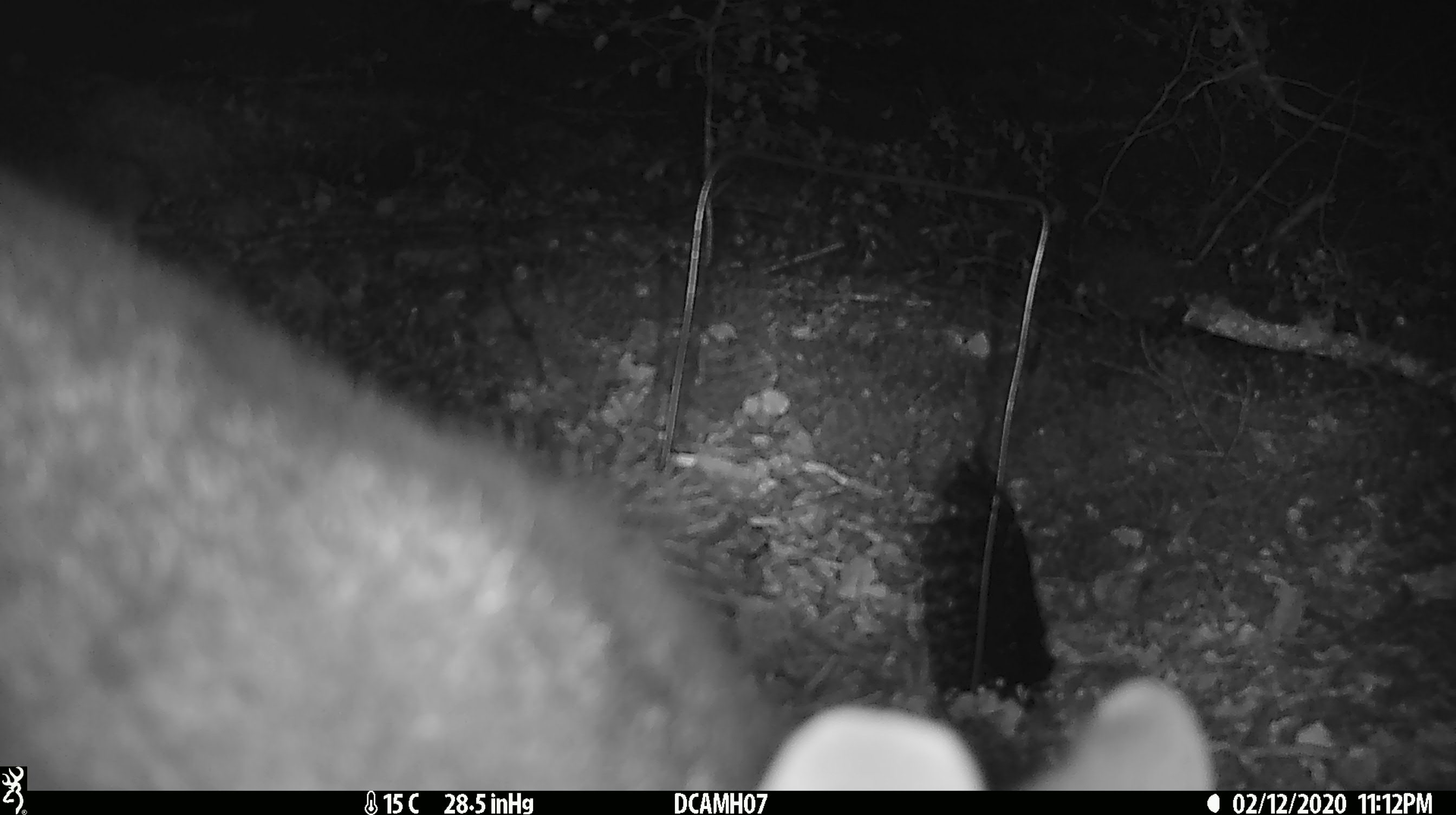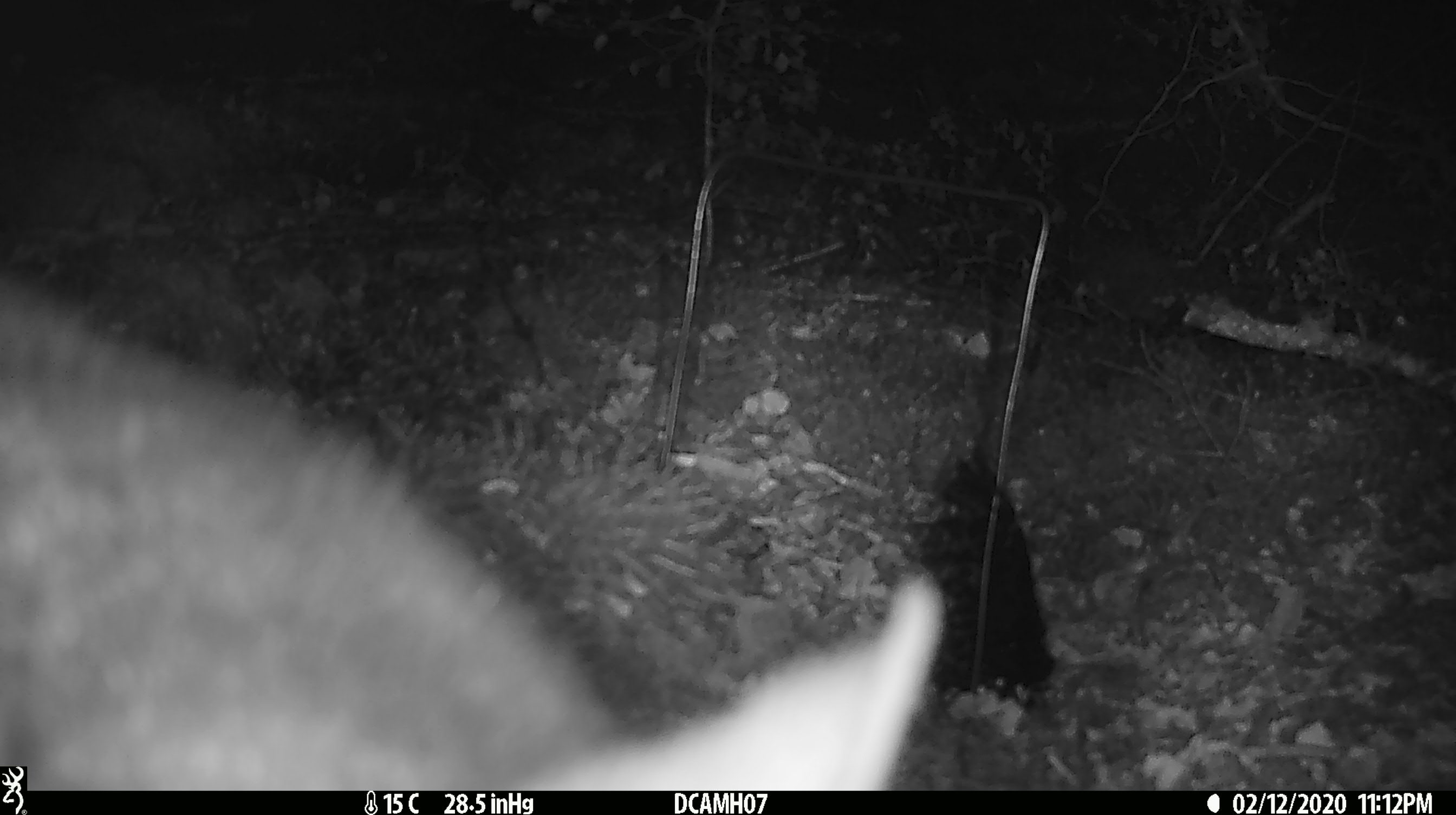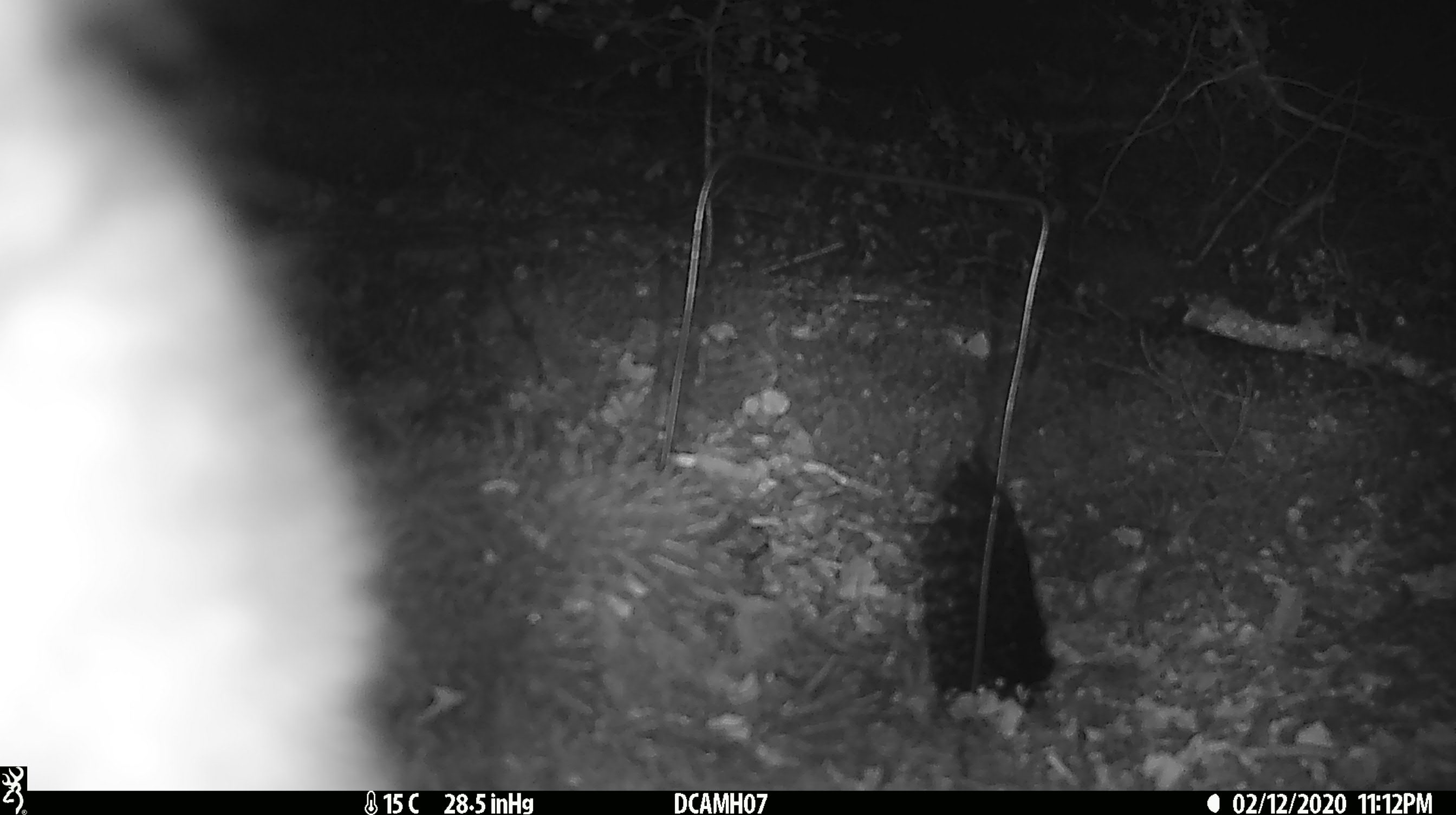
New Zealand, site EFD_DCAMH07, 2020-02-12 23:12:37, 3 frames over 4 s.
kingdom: Animalia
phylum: Chordata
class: Mammalia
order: Diprotodontia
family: Phalangeridae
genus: Trichosurus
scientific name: Trichosurus vulpecula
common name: common brushtail possum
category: possum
Possum (common brushtail possum) (Trichosurus vulpecula).